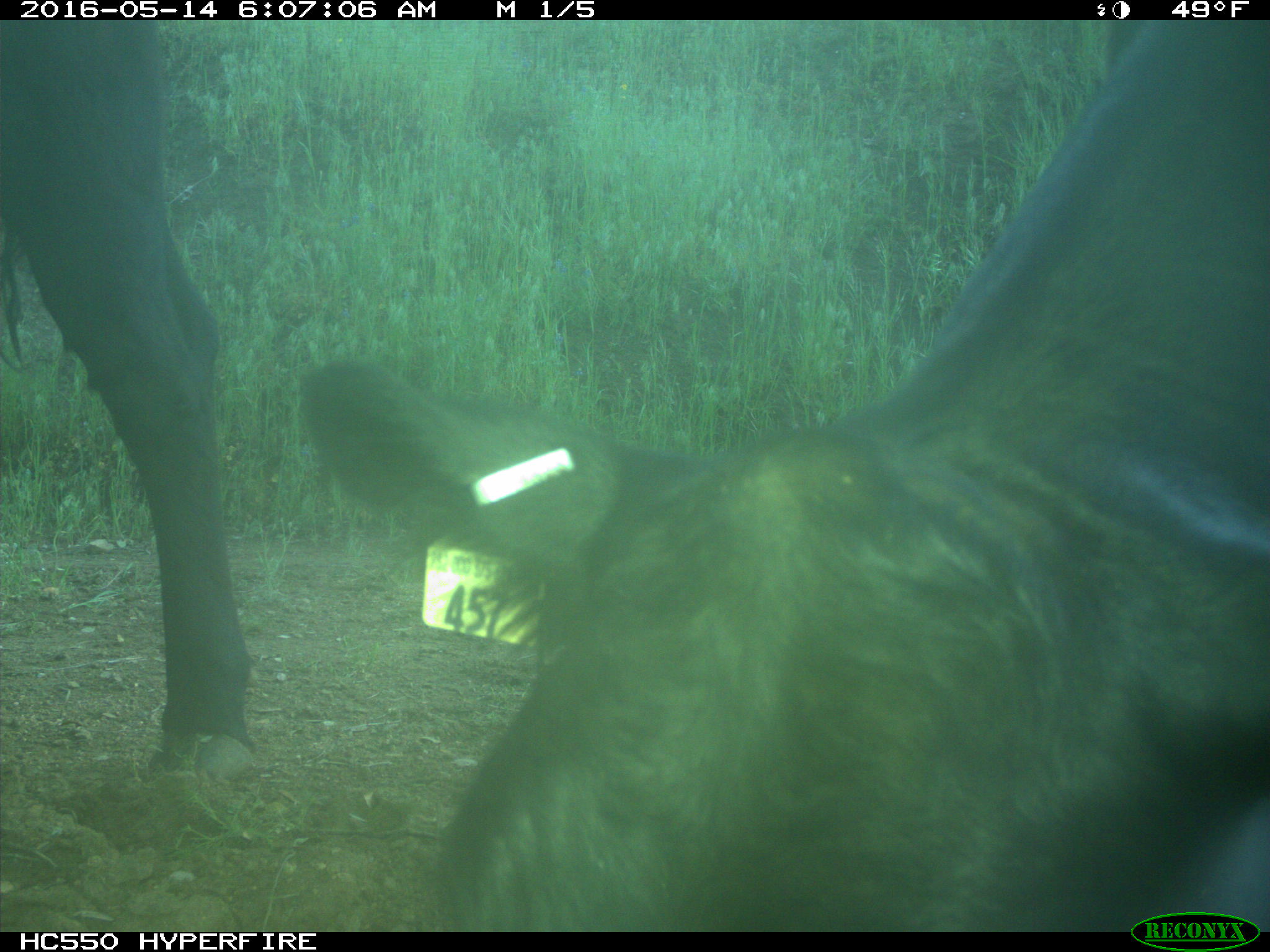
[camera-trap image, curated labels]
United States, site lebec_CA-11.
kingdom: Animalia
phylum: Chordata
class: Mammalia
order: Artiodactyla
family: Bovidae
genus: Bos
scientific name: Bos taurus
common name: domestic cow